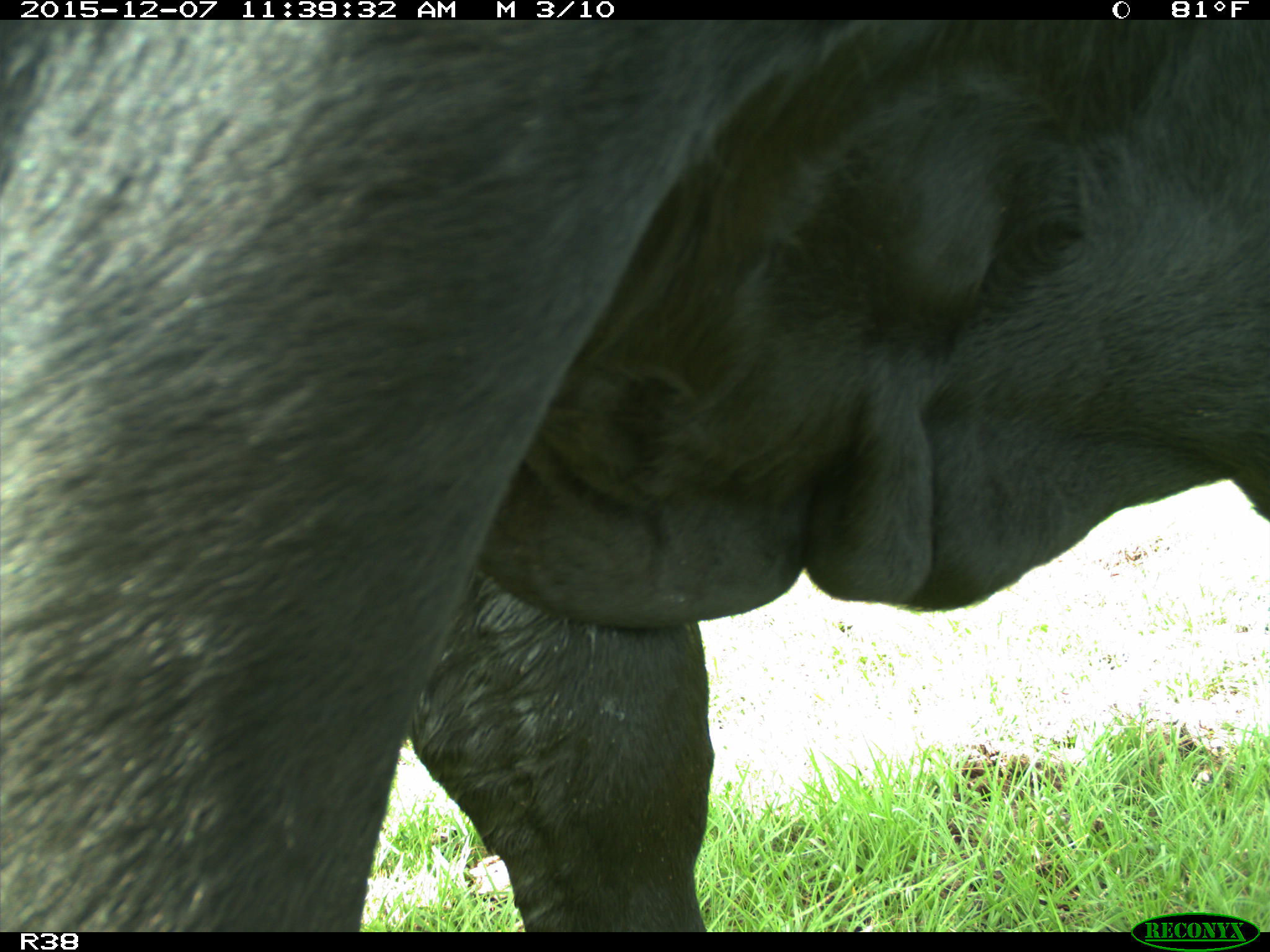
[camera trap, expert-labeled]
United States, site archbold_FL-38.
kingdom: Animalia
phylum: Chordata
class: Mammalia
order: Artiodactyla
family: Bovidae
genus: Bos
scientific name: Bos taurus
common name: domestic cow